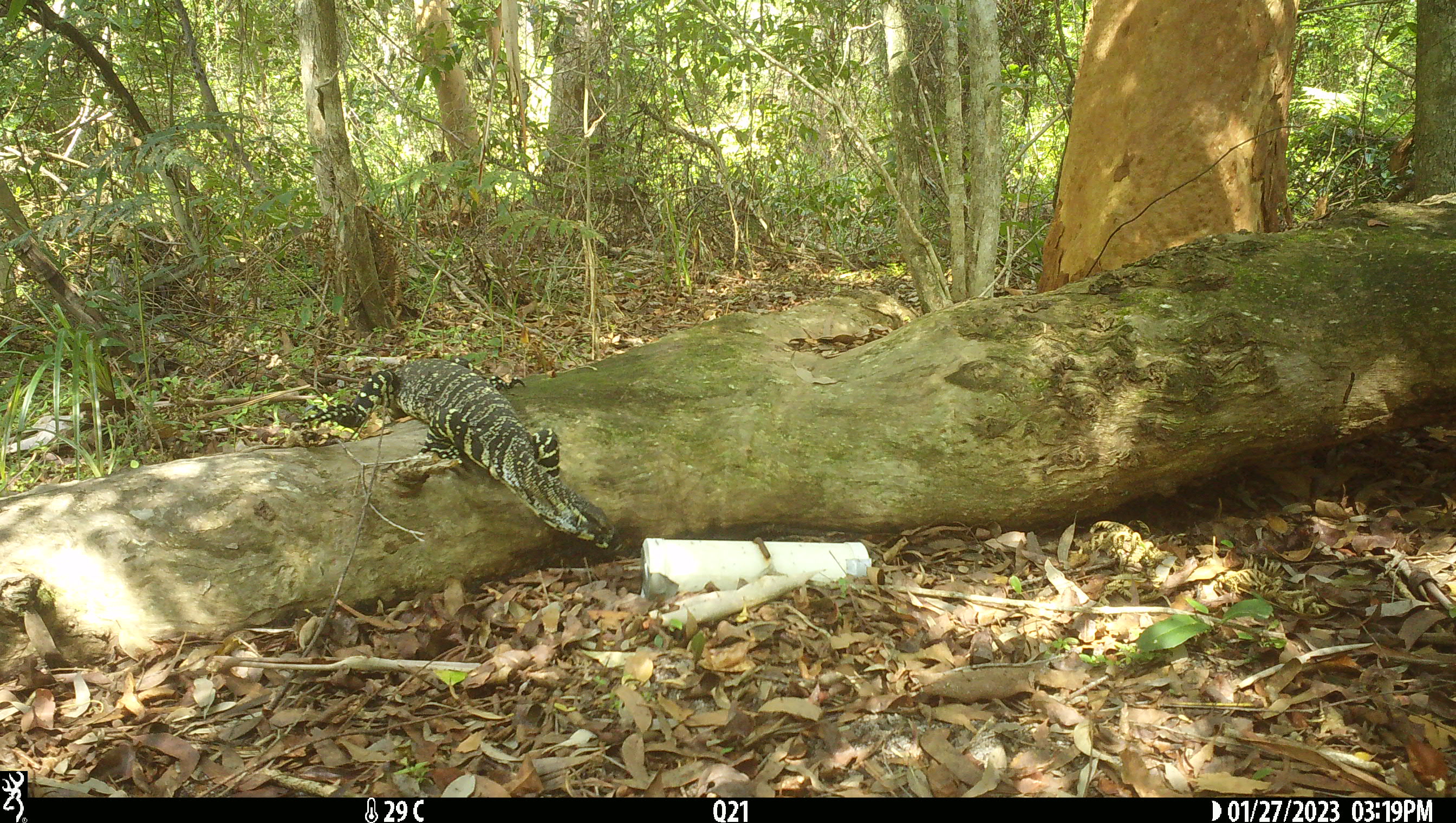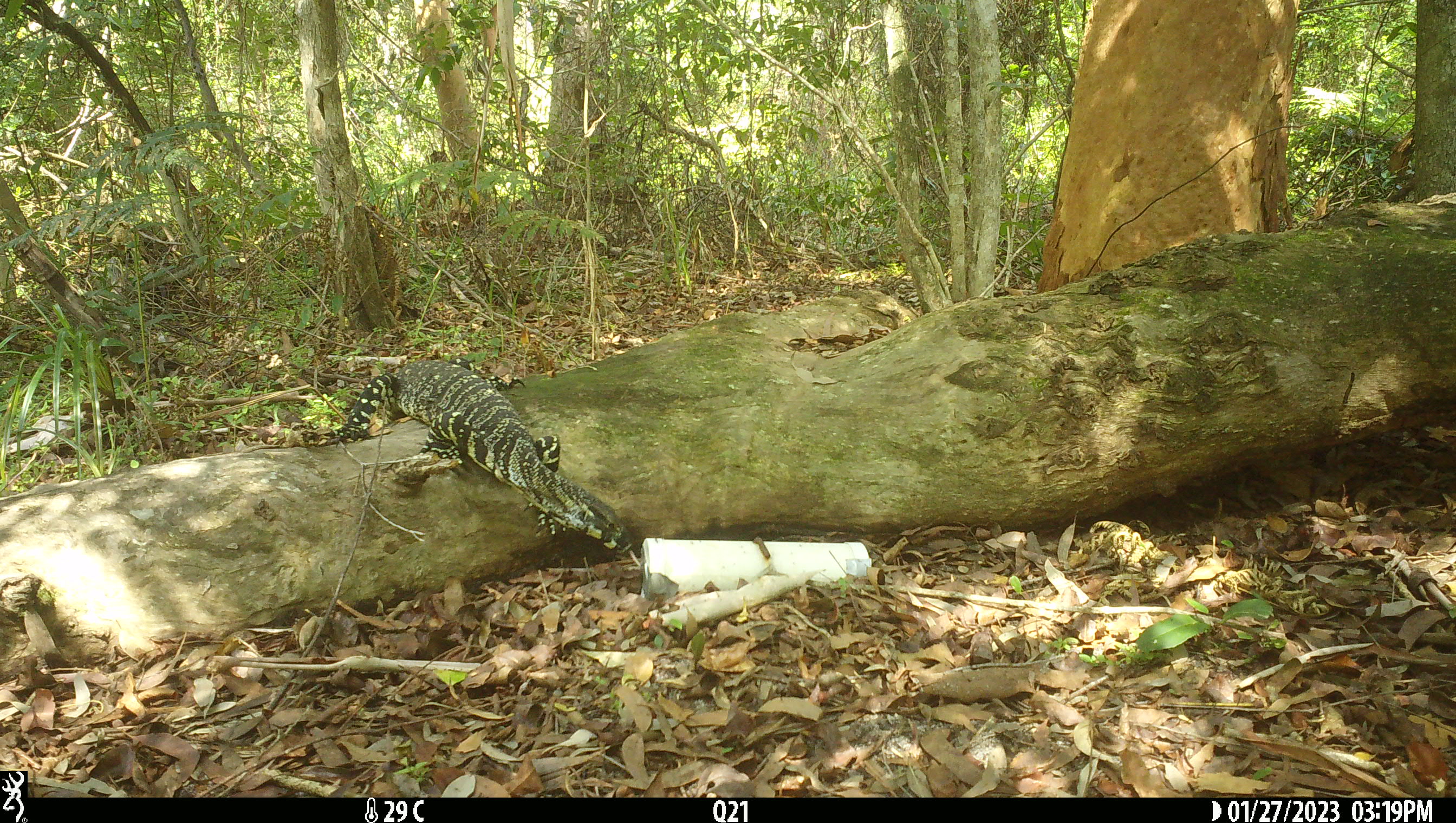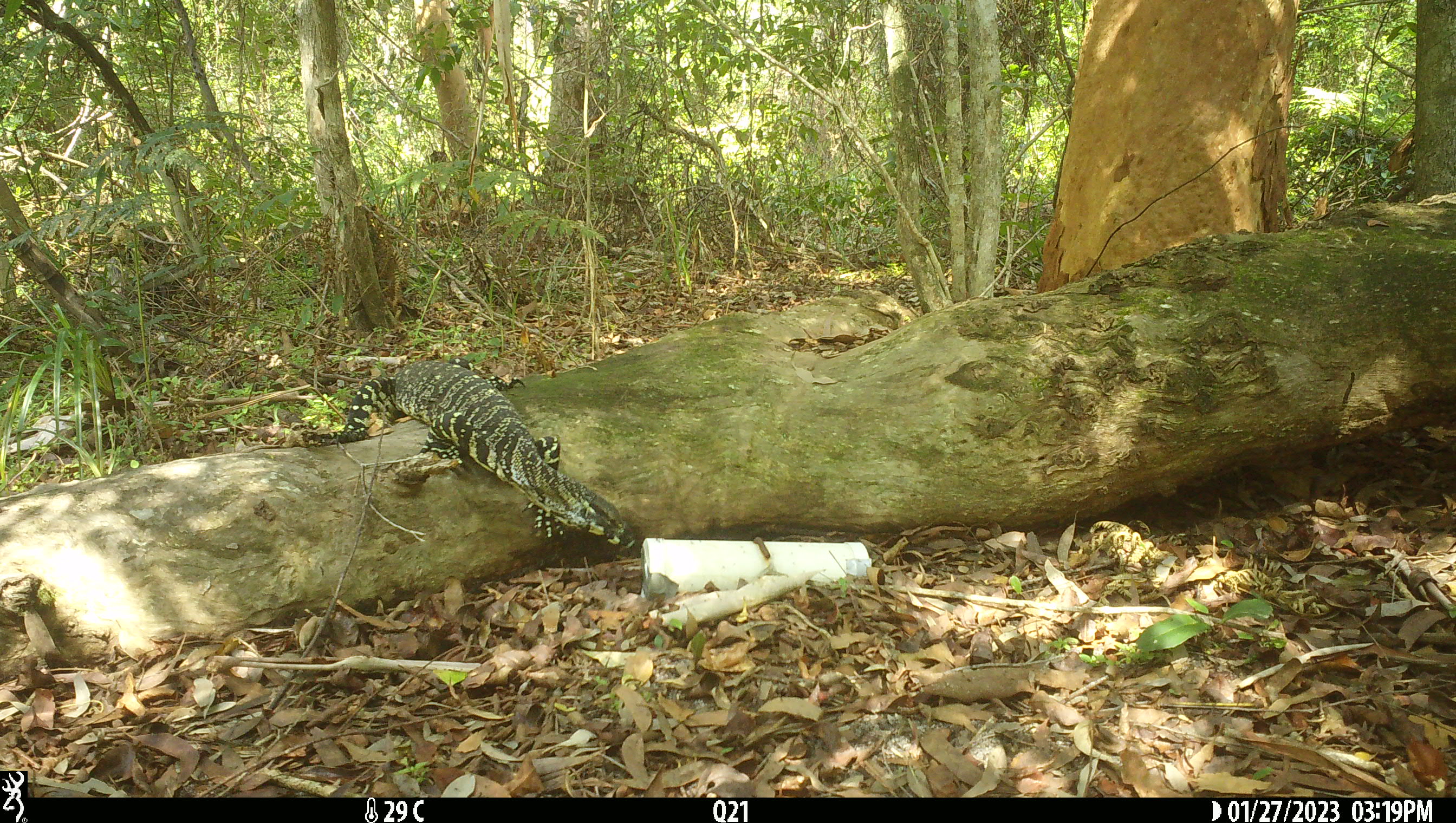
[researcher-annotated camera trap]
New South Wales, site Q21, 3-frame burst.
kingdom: Animalia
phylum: Chordata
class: Reptilia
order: Squamata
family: Varanidae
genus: Varanus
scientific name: Varanus varius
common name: lace monitor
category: goanna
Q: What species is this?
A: Goanna (lace monitor) (Varanus varius).